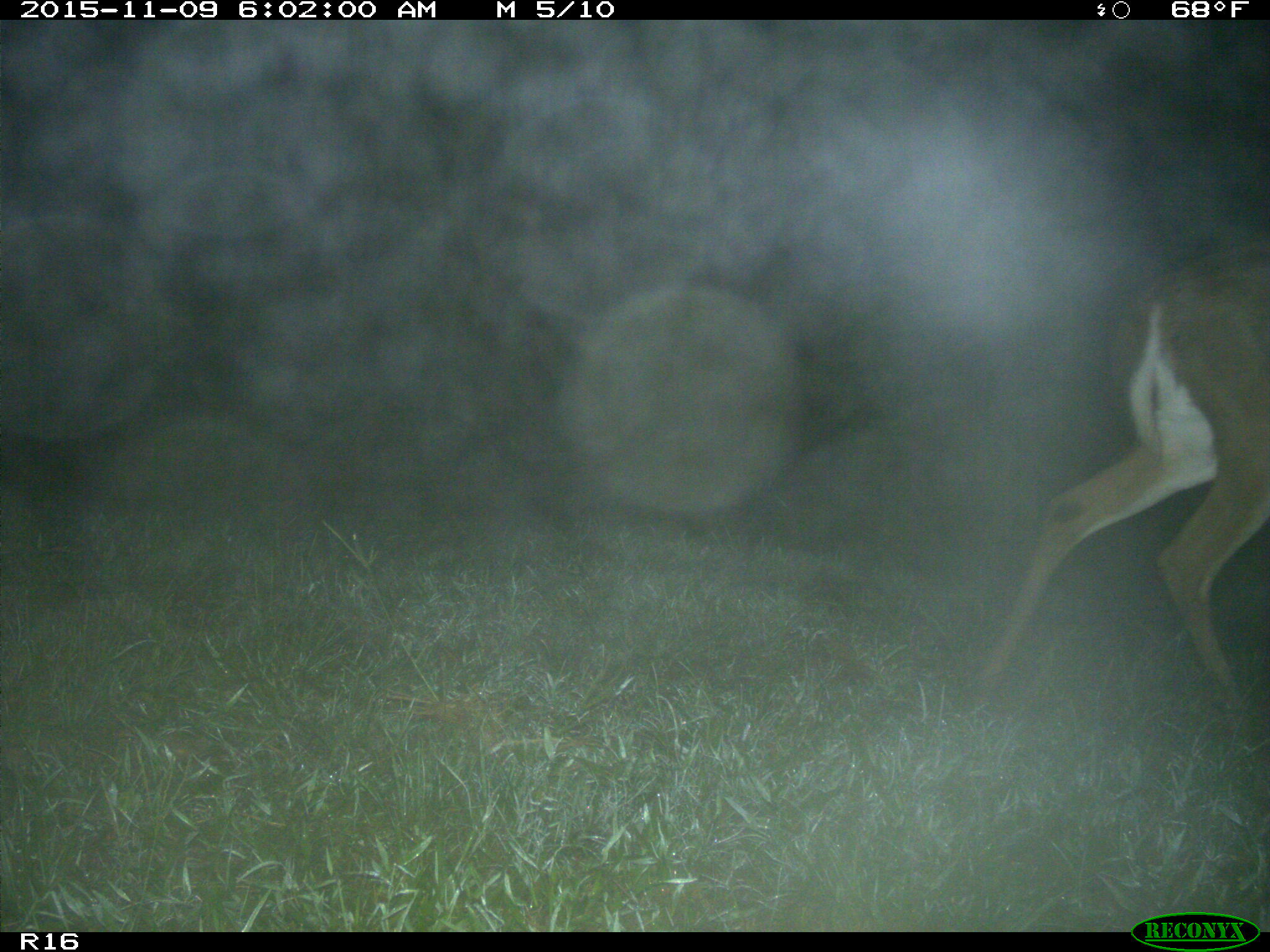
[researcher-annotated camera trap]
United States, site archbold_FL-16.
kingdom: Animalia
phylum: Chordata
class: Mammalia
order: Artiodactyla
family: Cervidae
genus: Odocoileus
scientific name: Odocoileus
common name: deer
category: unidentified deer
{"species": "unidentified deer (deer) (Odocoileus)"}